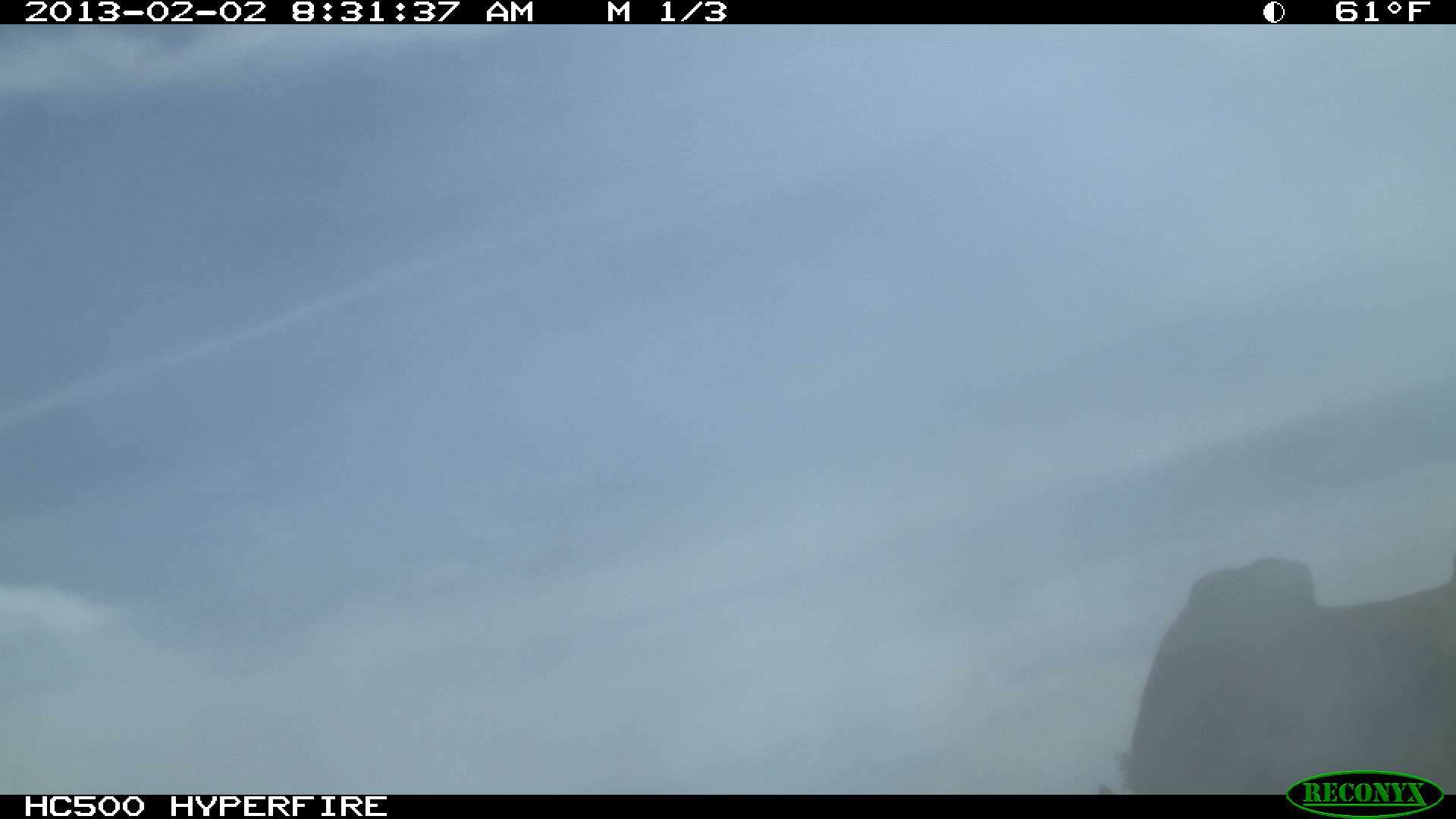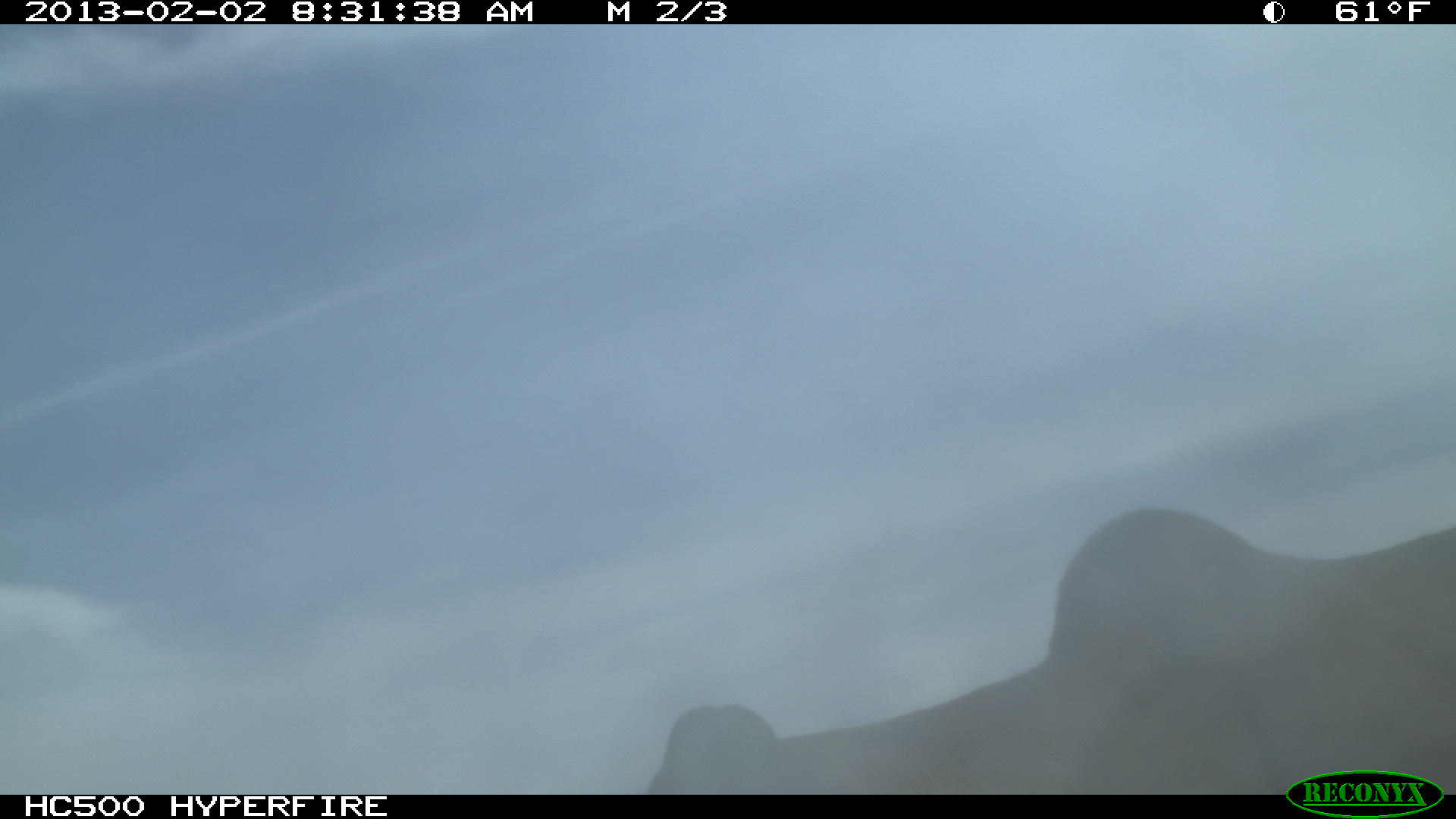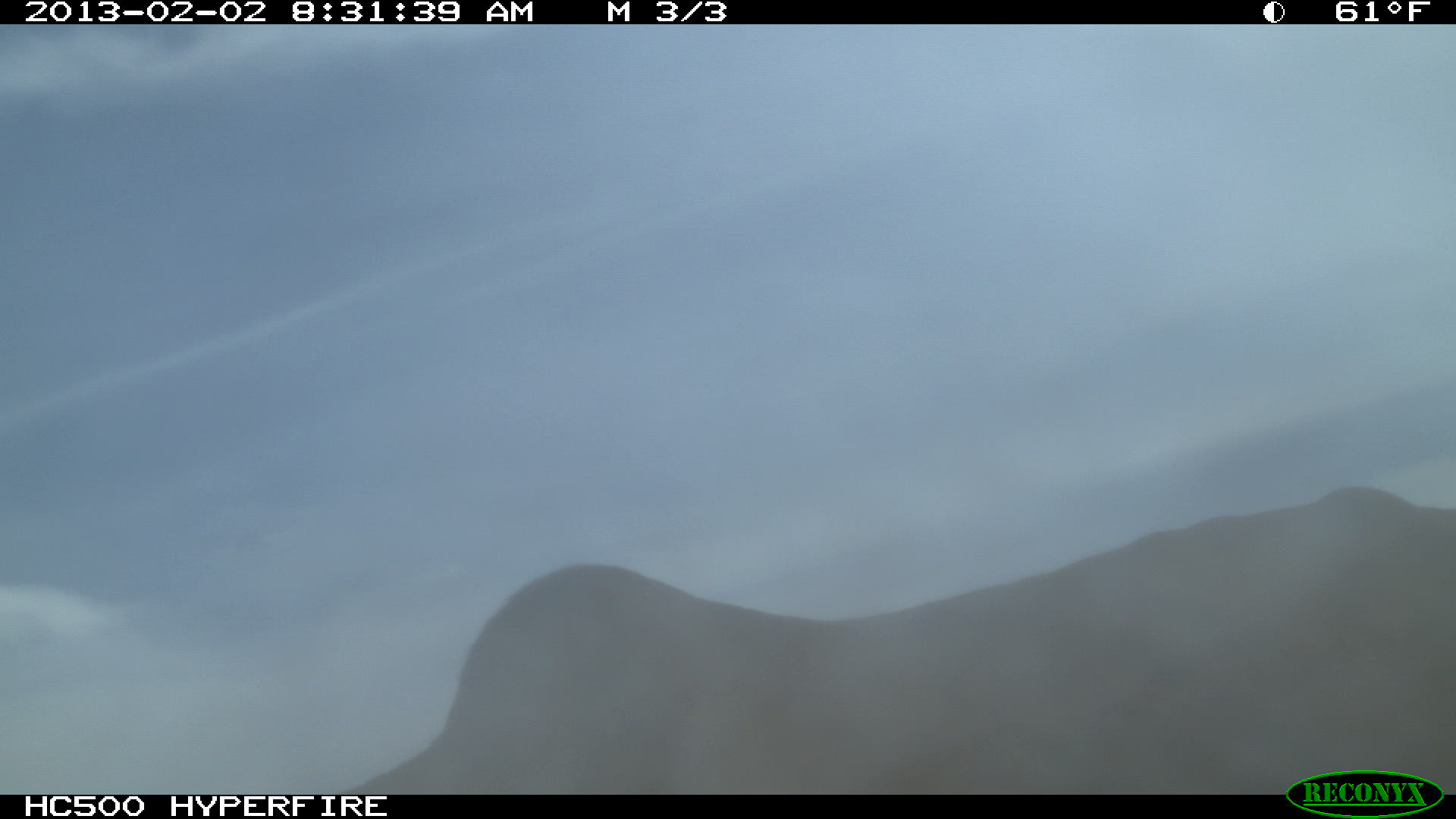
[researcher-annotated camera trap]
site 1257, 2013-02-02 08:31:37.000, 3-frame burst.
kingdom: Animalia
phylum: Chordata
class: Mammalia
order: Artiodactyla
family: Bovidae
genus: Bos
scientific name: Bos taurus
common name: domestic cattle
Bos taurus (domestic cattle), count 1.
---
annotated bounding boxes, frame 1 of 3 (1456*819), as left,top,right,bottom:
bos taurus: 1122,552,1456,793